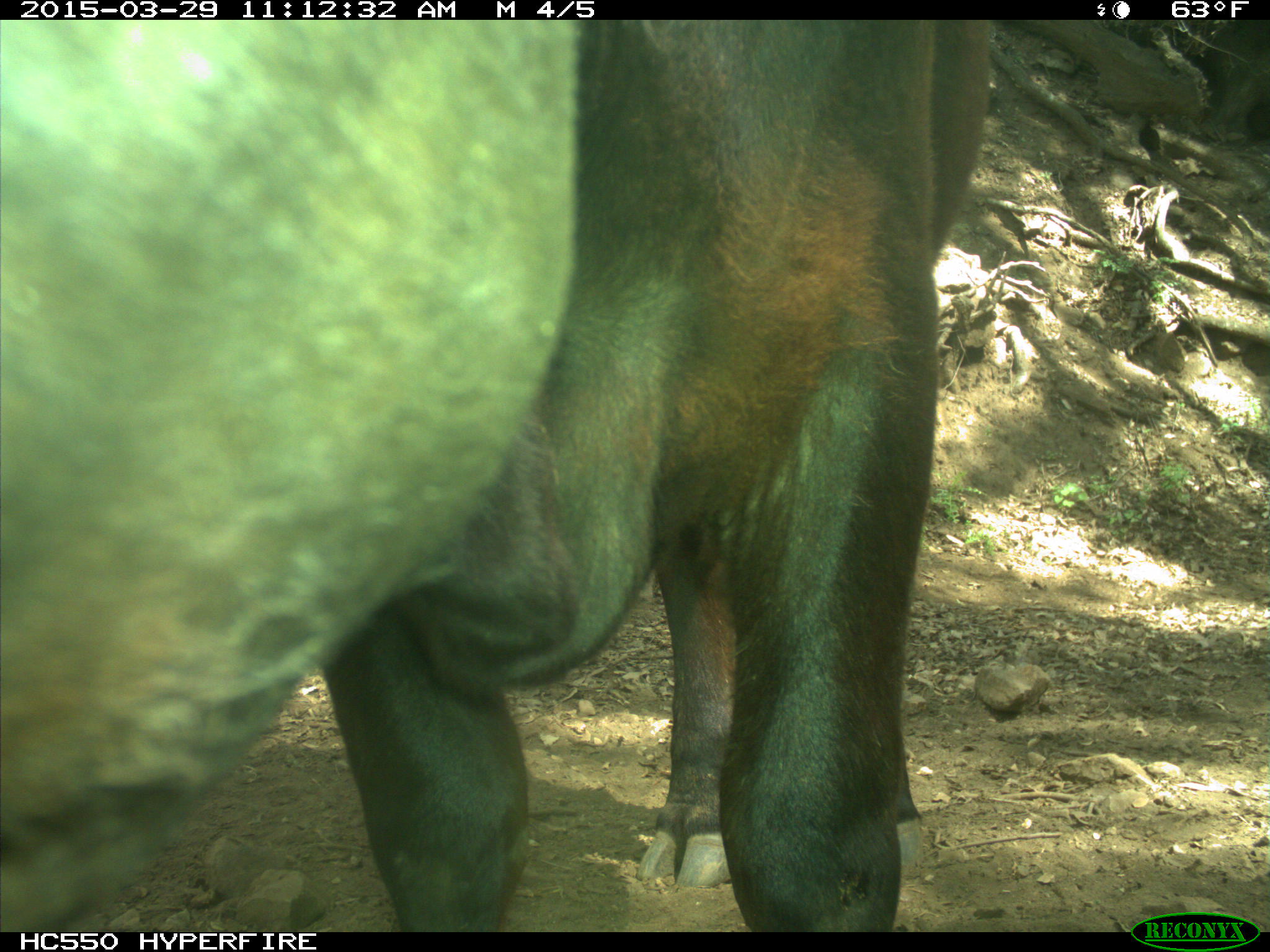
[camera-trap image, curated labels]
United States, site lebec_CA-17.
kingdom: Animalia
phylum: Chordata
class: Mammalia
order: Artiodactyla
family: Bovidae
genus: Bos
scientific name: Bos taurus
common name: domestic cow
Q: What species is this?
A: Bos taurus (domestic cow).